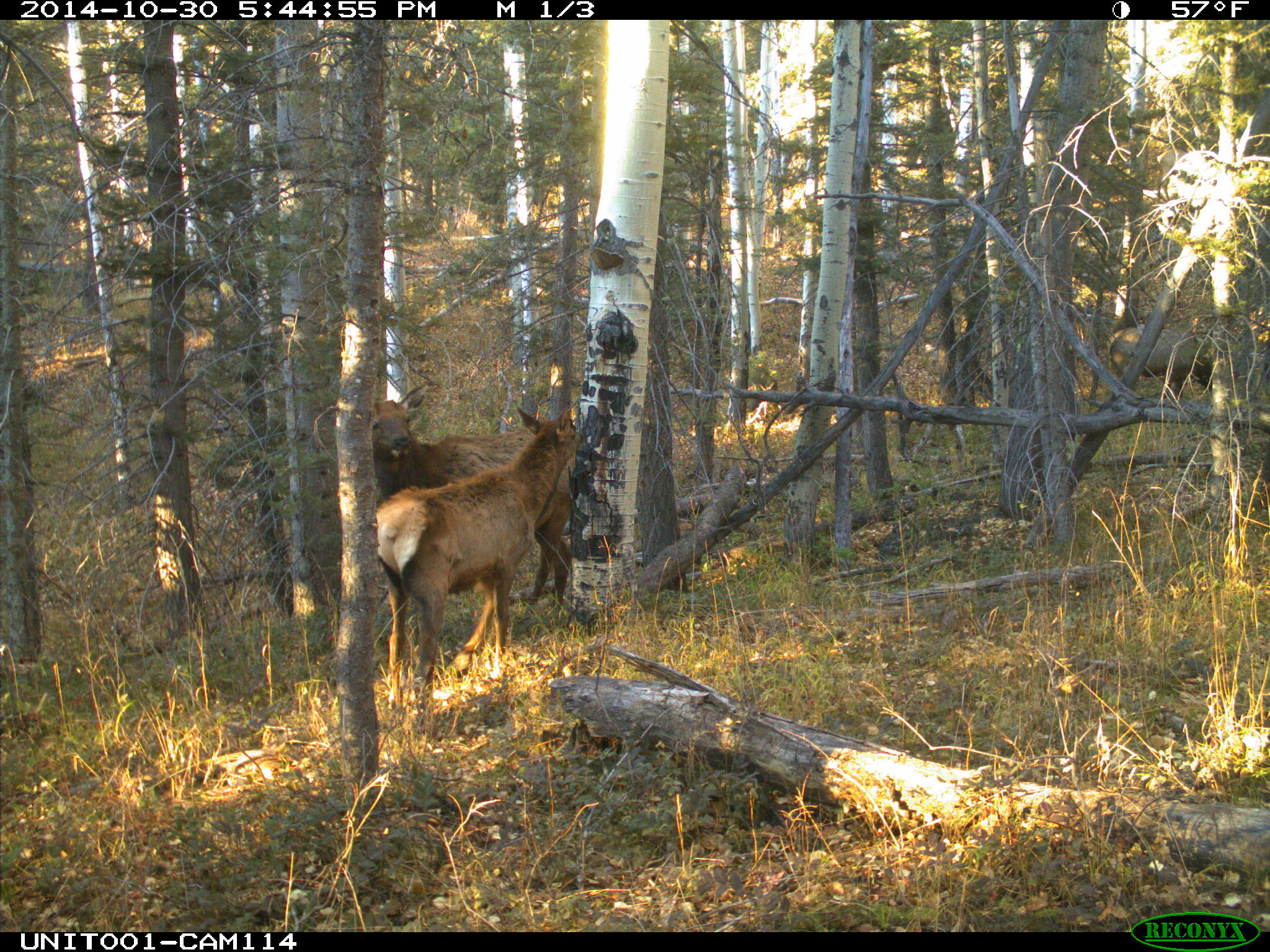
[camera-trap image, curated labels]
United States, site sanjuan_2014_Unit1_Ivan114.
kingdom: Animalia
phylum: Chordata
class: Mammalia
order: Artiodactyla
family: Cervidae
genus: Cervus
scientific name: Cervus elaphus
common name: red deer